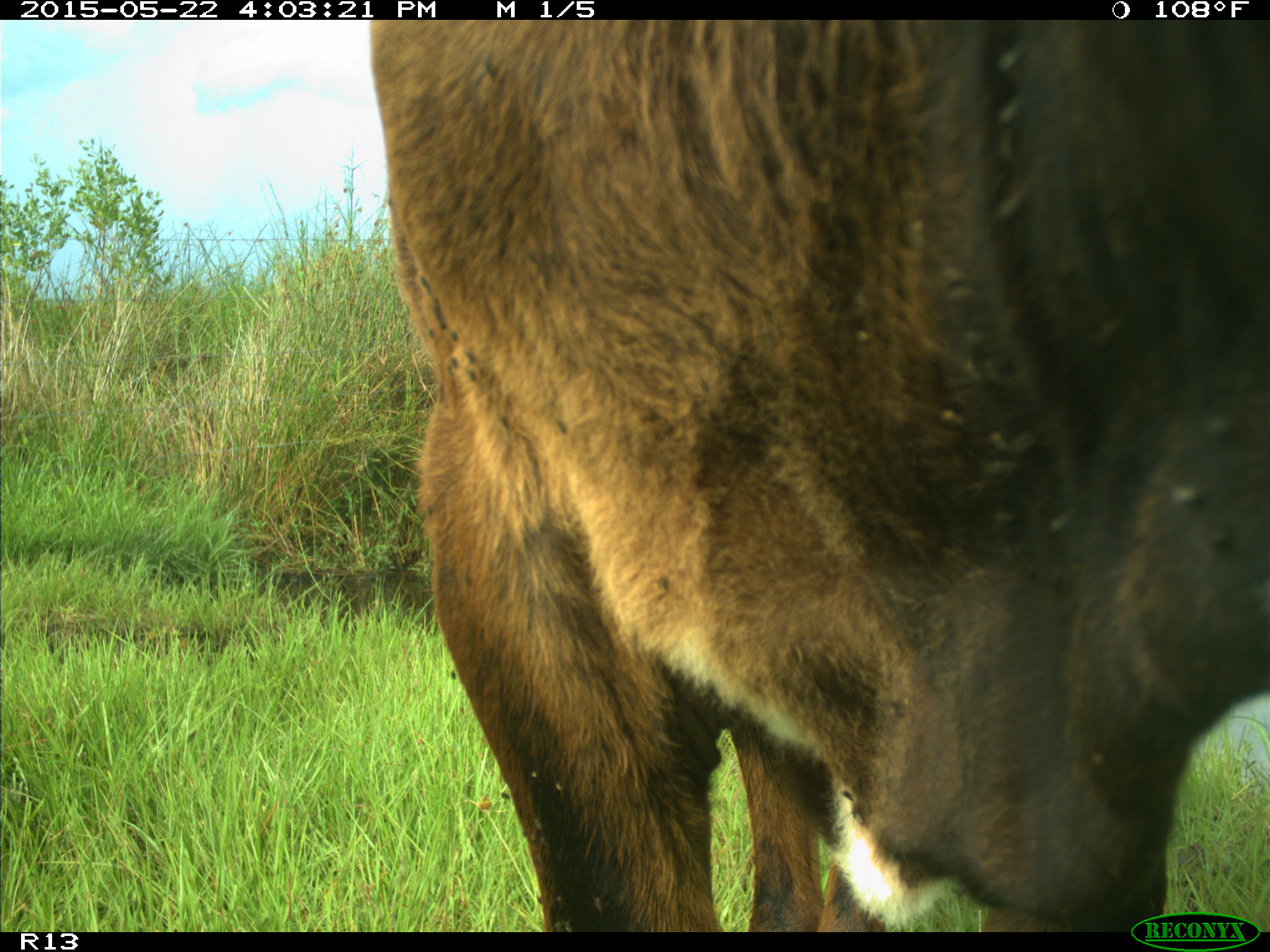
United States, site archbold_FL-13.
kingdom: Animalia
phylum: Chordata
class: Mammalia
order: Artiodactyla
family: Bovidae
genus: Bos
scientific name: Bos taurus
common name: domestic cow